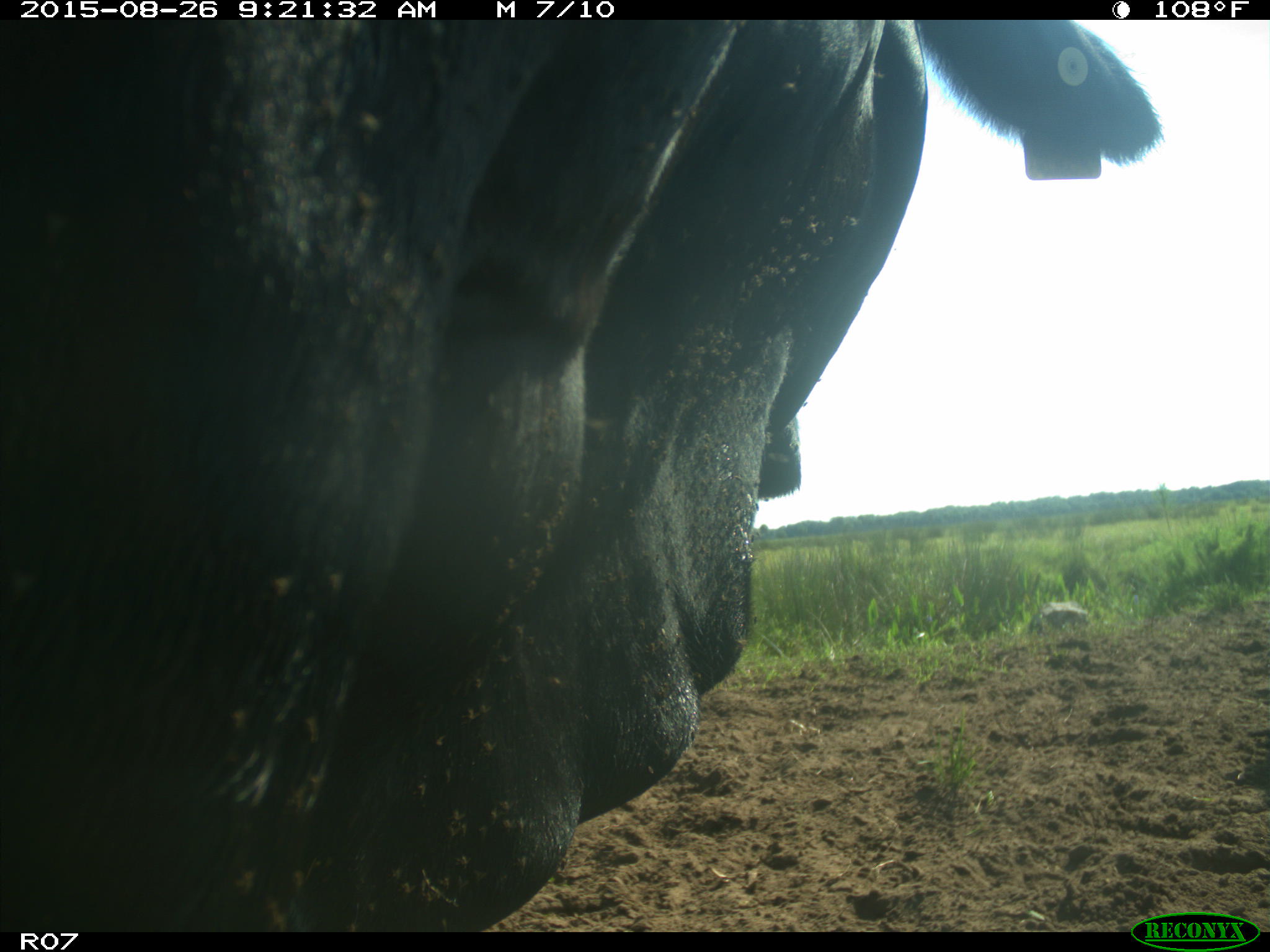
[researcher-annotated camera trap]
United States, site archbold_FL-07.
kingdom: Animalia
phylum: Chordata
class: Mammalia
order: Artiodactyla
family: Bovidae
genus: Bos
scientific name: Bos taurus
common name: domestic cow